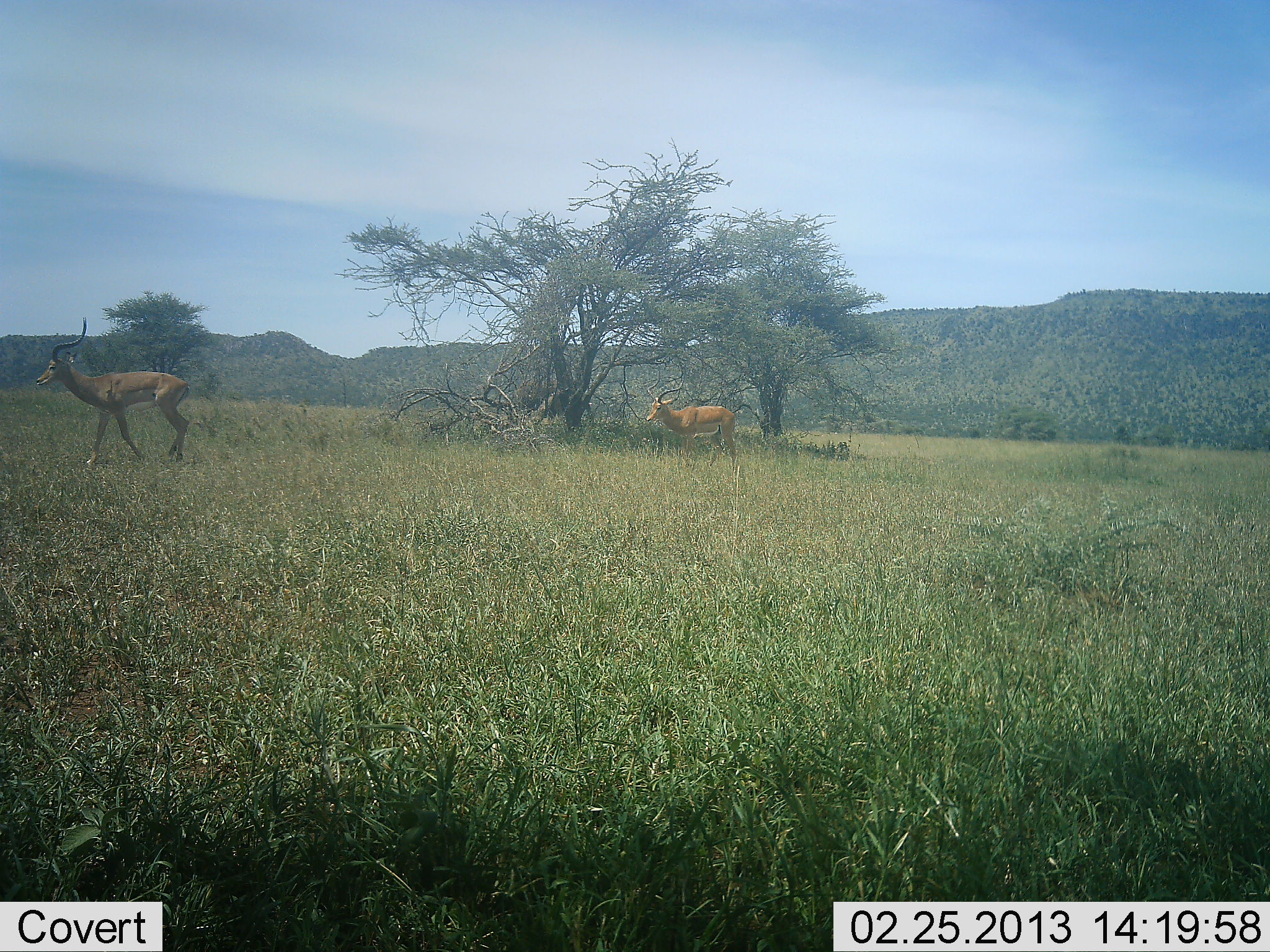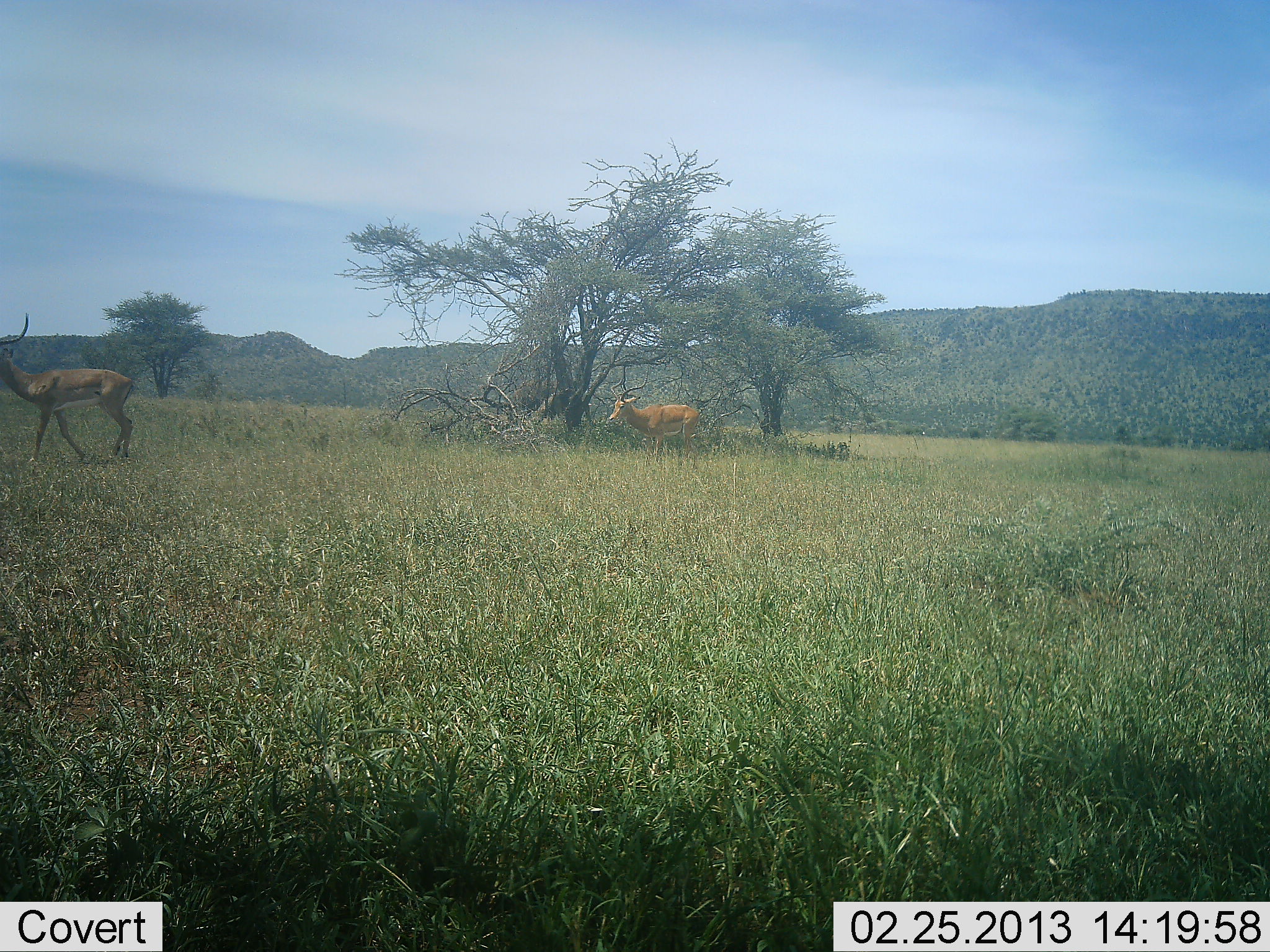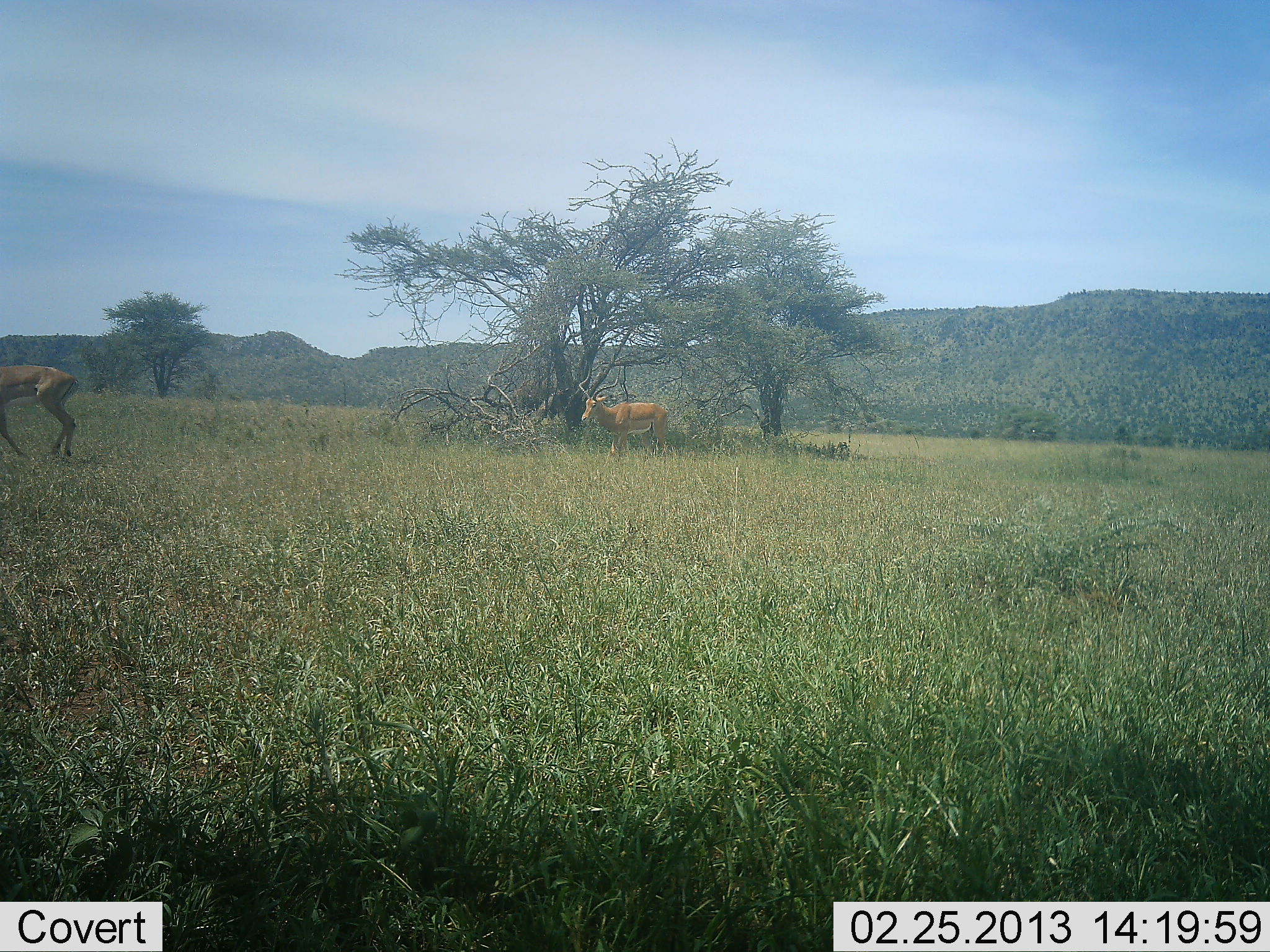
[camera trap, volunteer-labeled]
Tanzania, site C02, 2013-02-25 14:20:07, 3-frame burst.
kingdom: Animalia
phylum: Chordata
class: Mammalia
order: Artiodactyla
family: Bovidae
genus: Aepyceros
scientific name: Aepyceros melampus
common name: impala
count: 2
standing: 8%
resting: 0%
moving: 100%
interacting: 0%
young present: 0%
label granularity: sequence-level